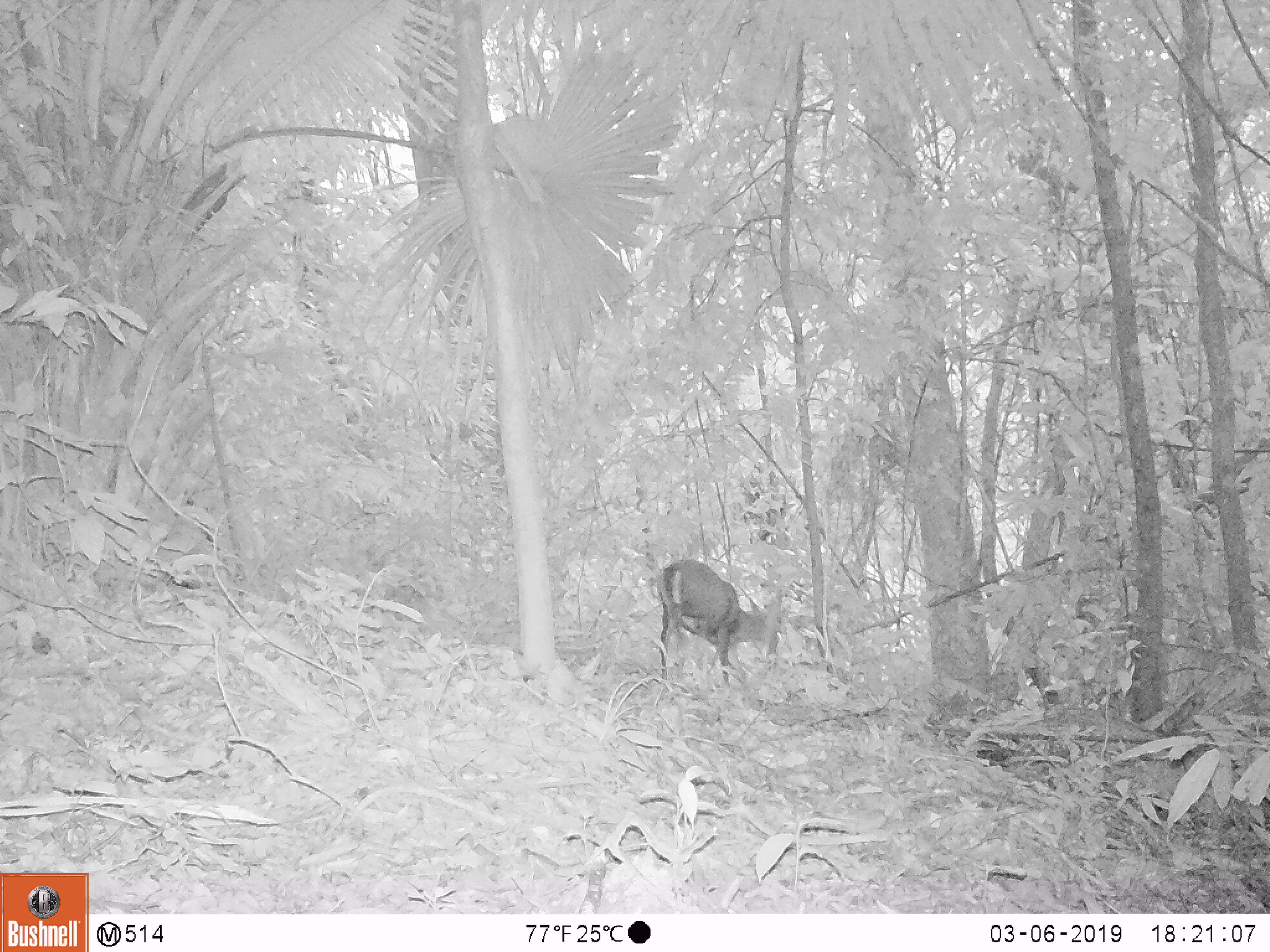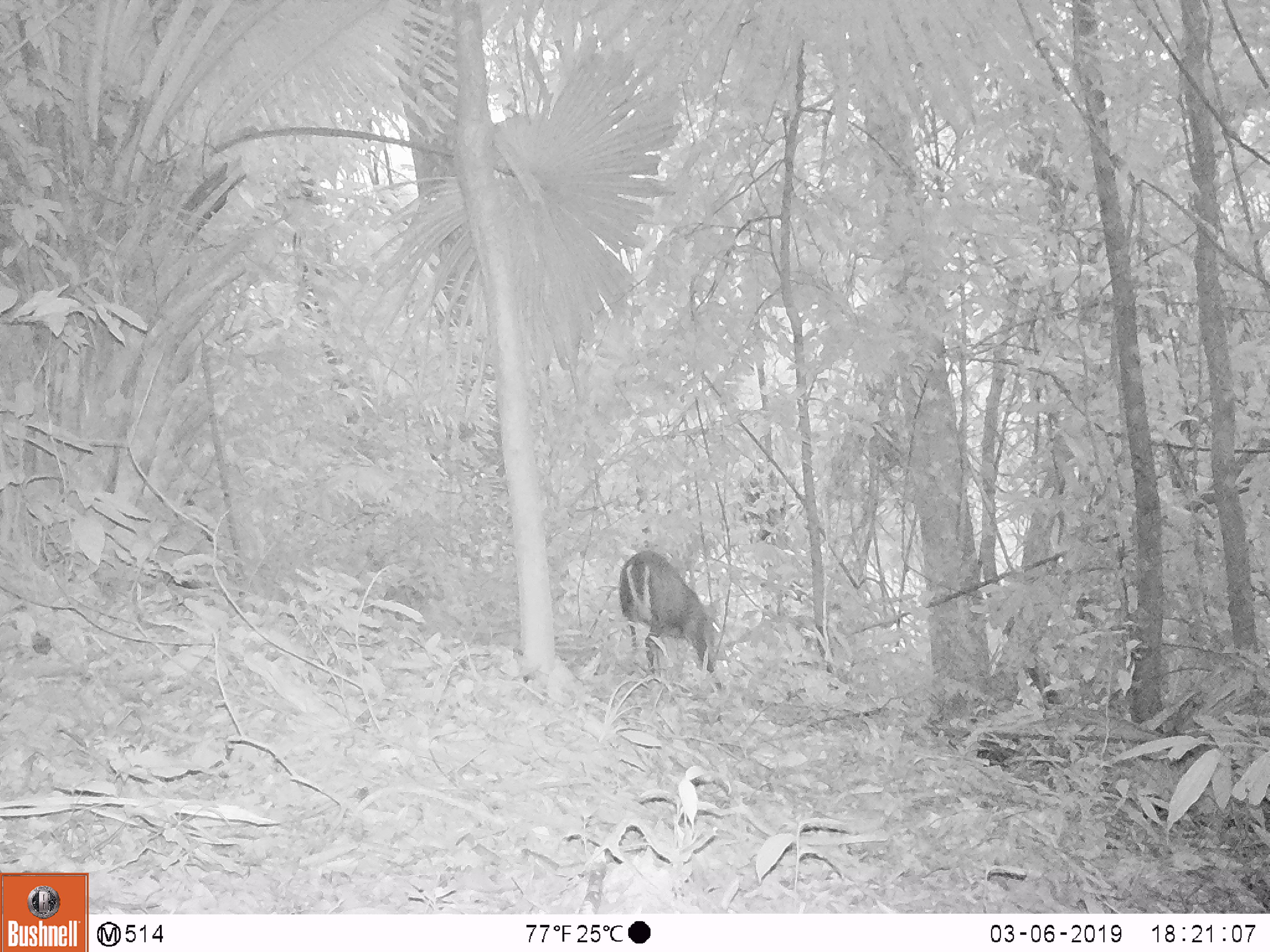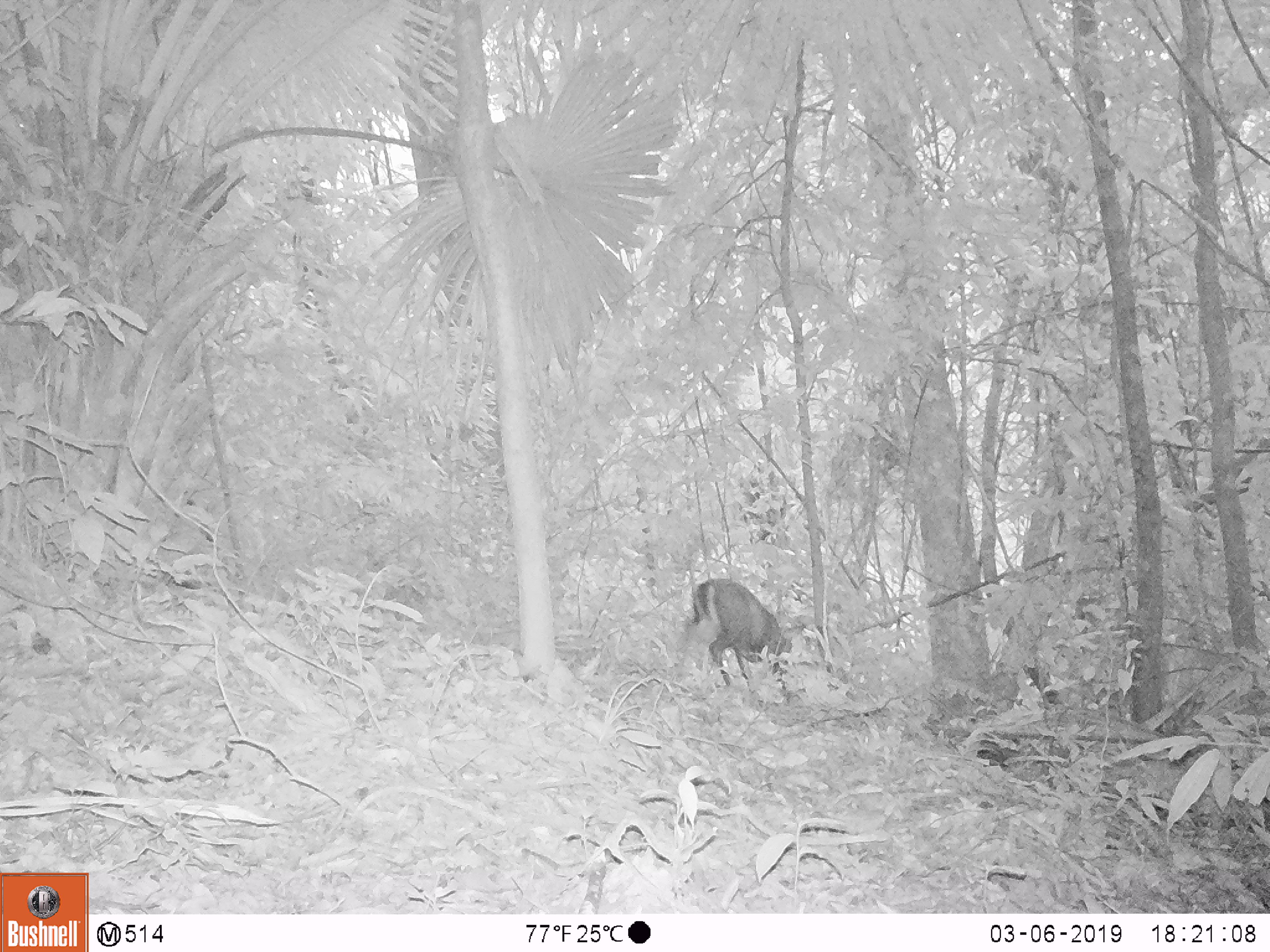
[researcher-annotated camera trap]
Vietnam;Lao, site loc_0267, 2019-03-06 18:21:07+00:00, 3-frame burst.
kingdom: Animalia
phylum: Chordata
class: Mammalia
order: Artiodactyla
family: Cervidae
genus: Muntiacus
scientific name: Muntiacus rooseveltorum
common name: roosevelt's muntjac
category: roosevelts muntjac group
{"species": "roosevelts muntjac group (roosevelt's muntjac) (Muntiacus rooseveltorum)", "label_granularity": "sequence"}